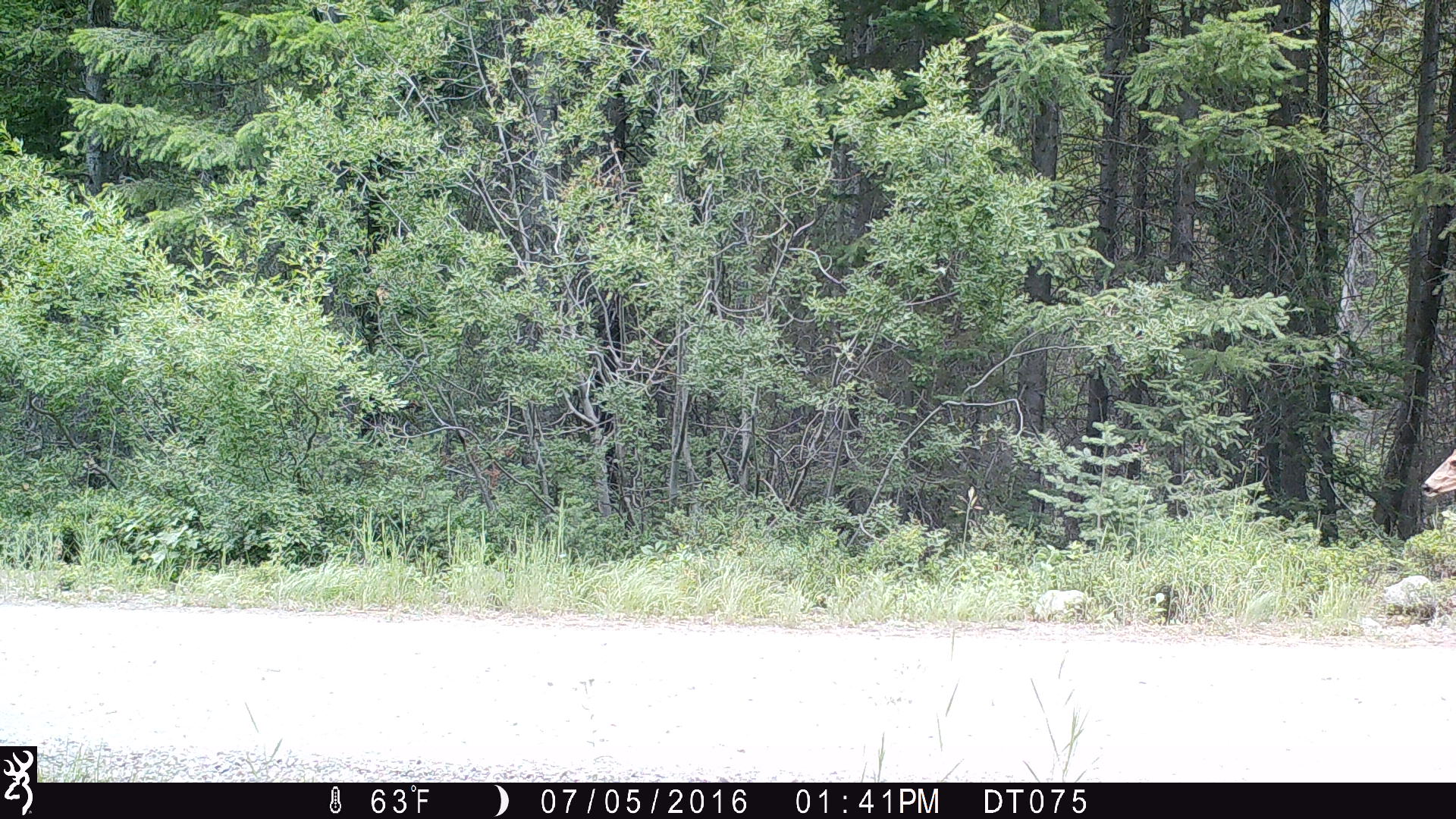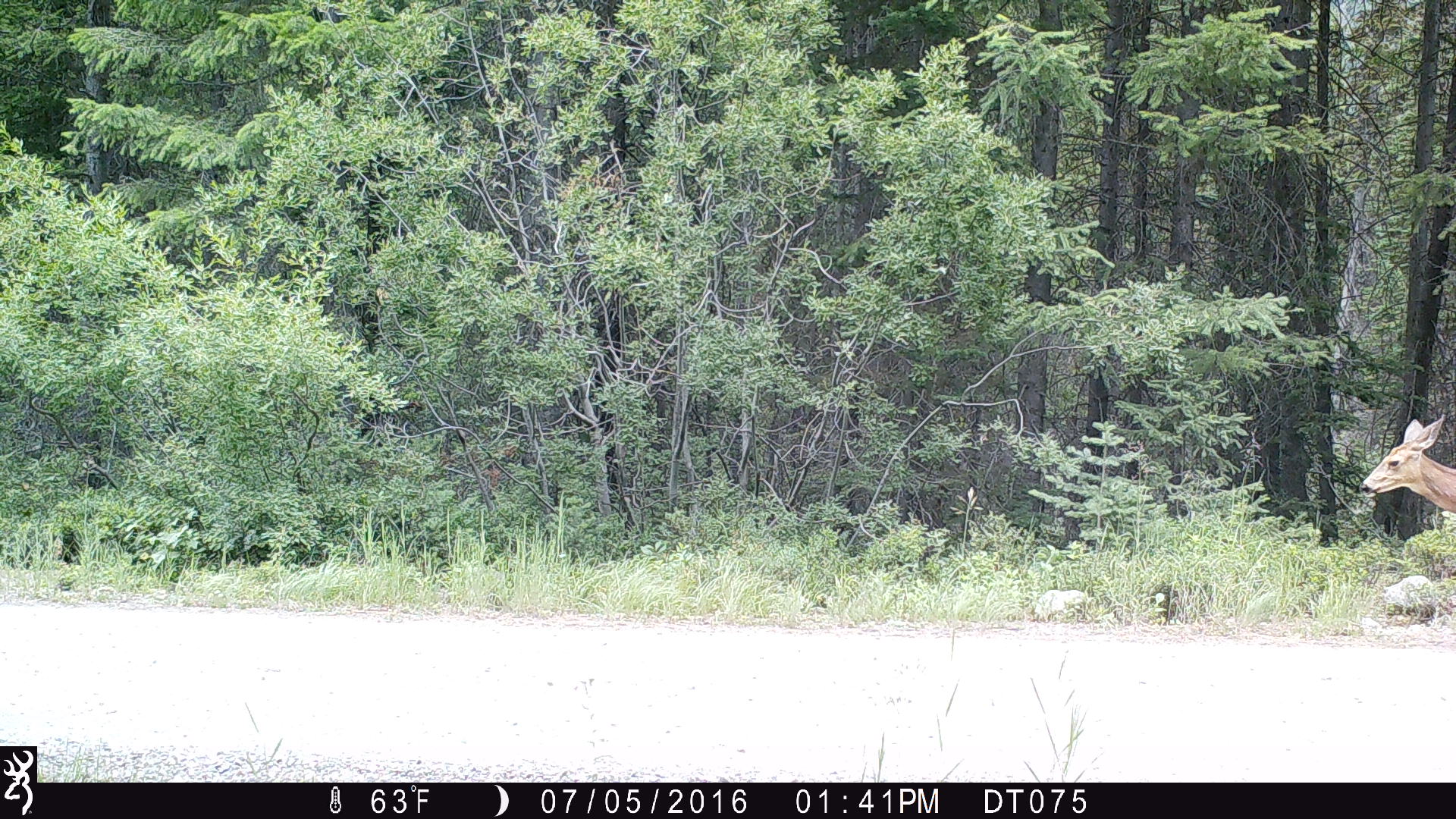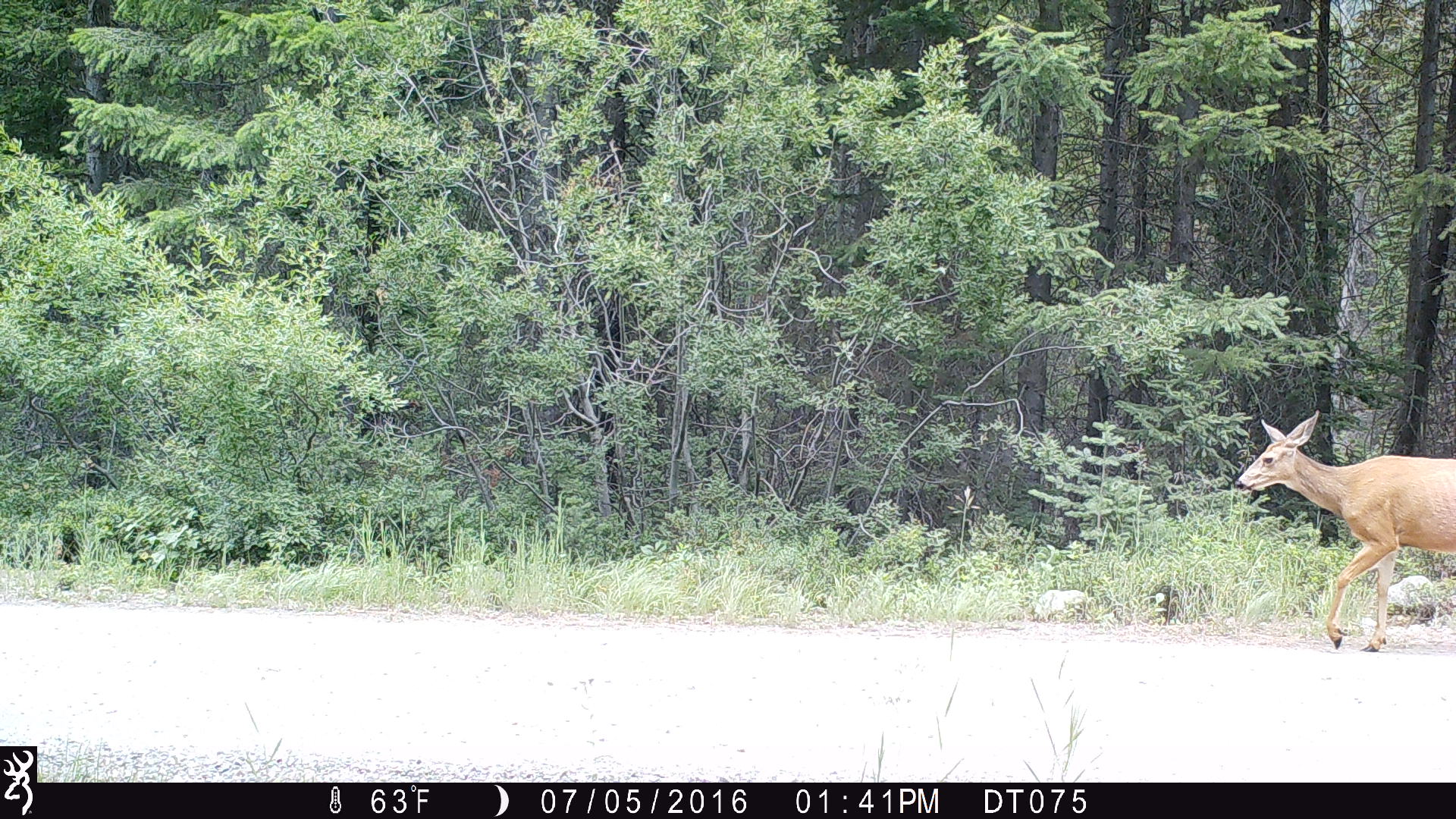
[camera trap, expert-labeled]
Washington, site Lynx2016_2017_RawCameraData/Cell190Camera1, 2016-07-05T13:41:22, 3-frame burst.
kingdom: Animalia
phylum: Chordata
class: Mammalia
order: Artiodactyla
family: Cervidae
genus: Odocoileus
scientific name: Odocoileus hemionus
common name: mule deer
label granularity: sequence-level